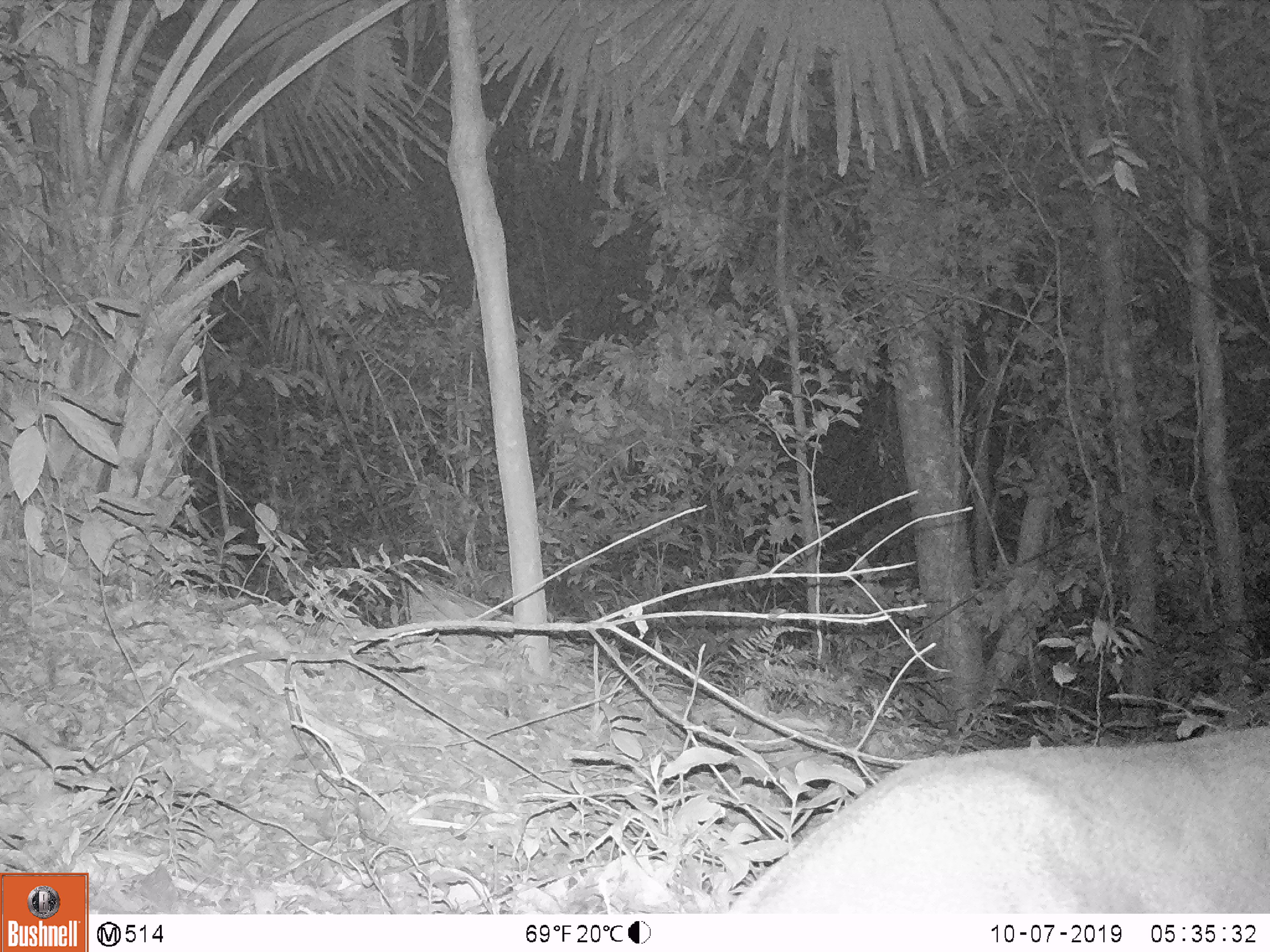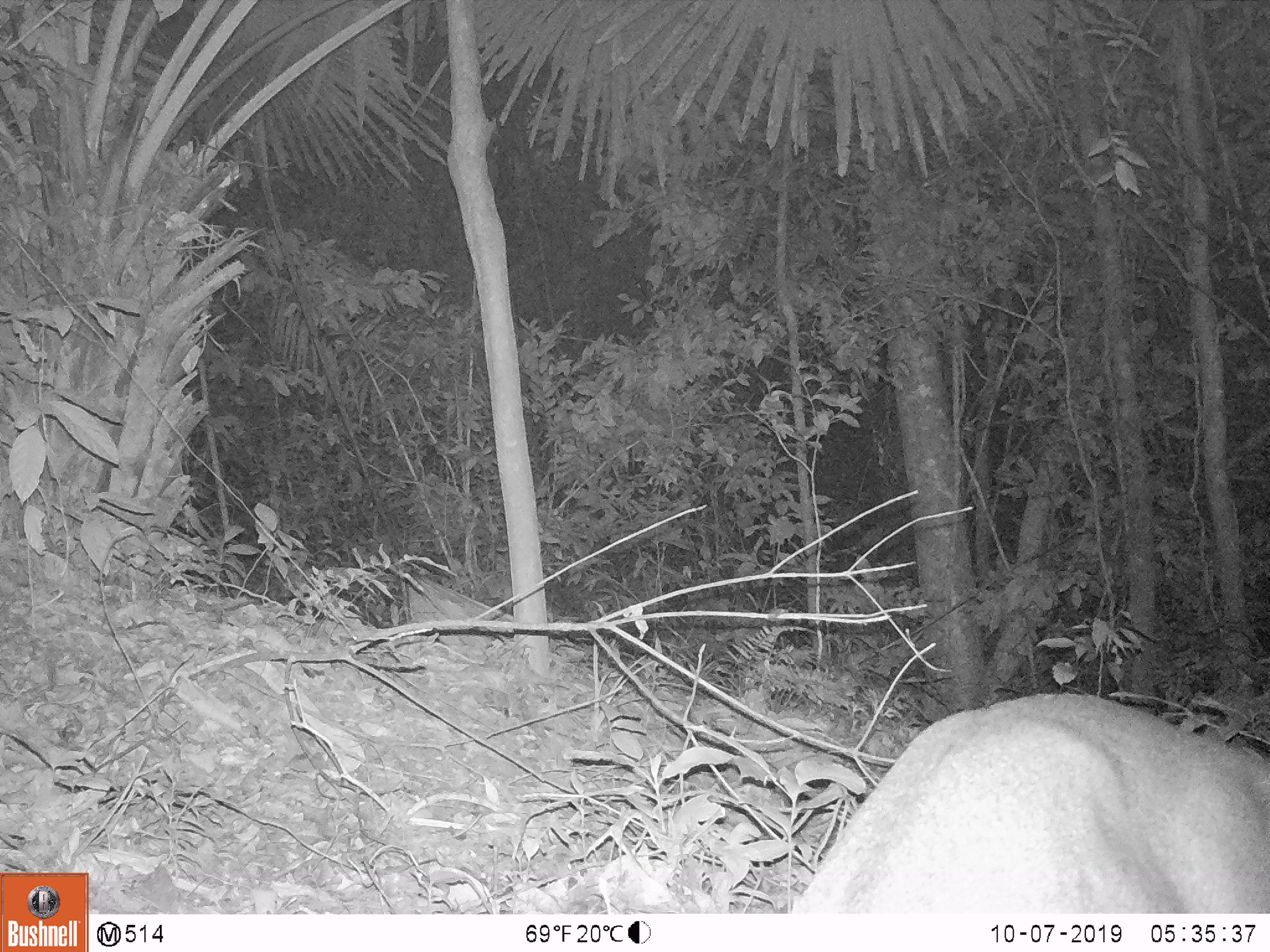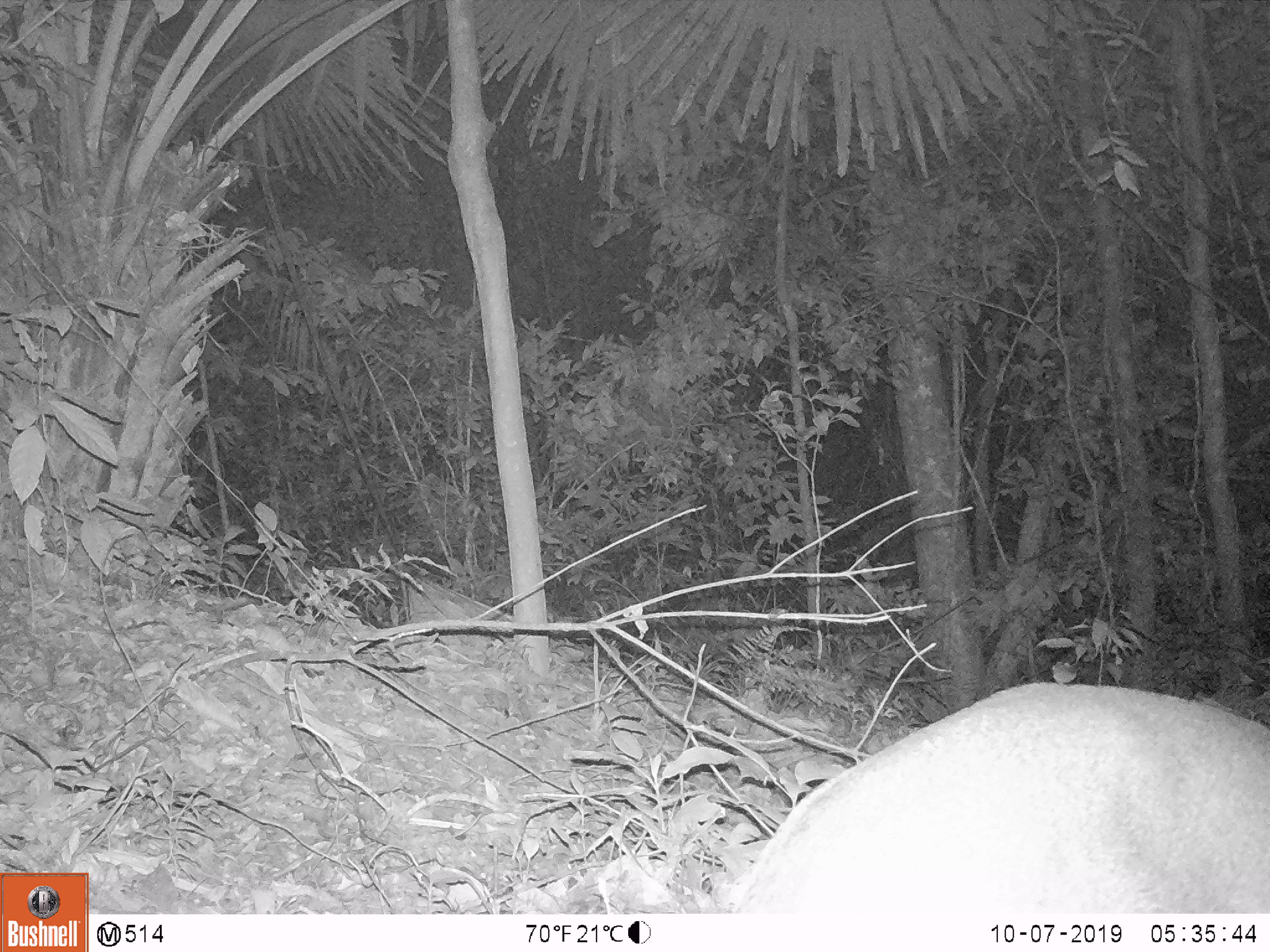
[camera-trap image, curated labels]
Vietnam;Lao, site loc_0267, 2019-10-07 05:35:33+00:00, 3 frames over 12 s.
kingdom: Animalia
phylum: Chordata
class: Mammalia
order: Artiodactyla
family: Cervidae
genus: Muntiacus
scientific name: Muntiacus vuquangensis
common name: large-antlered muntjac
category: large antlered muntjac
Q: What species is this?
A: Large antlered muntjac (large-antlered muntjac) (Muntiacus vuquangensis).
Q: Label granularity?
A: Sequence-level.